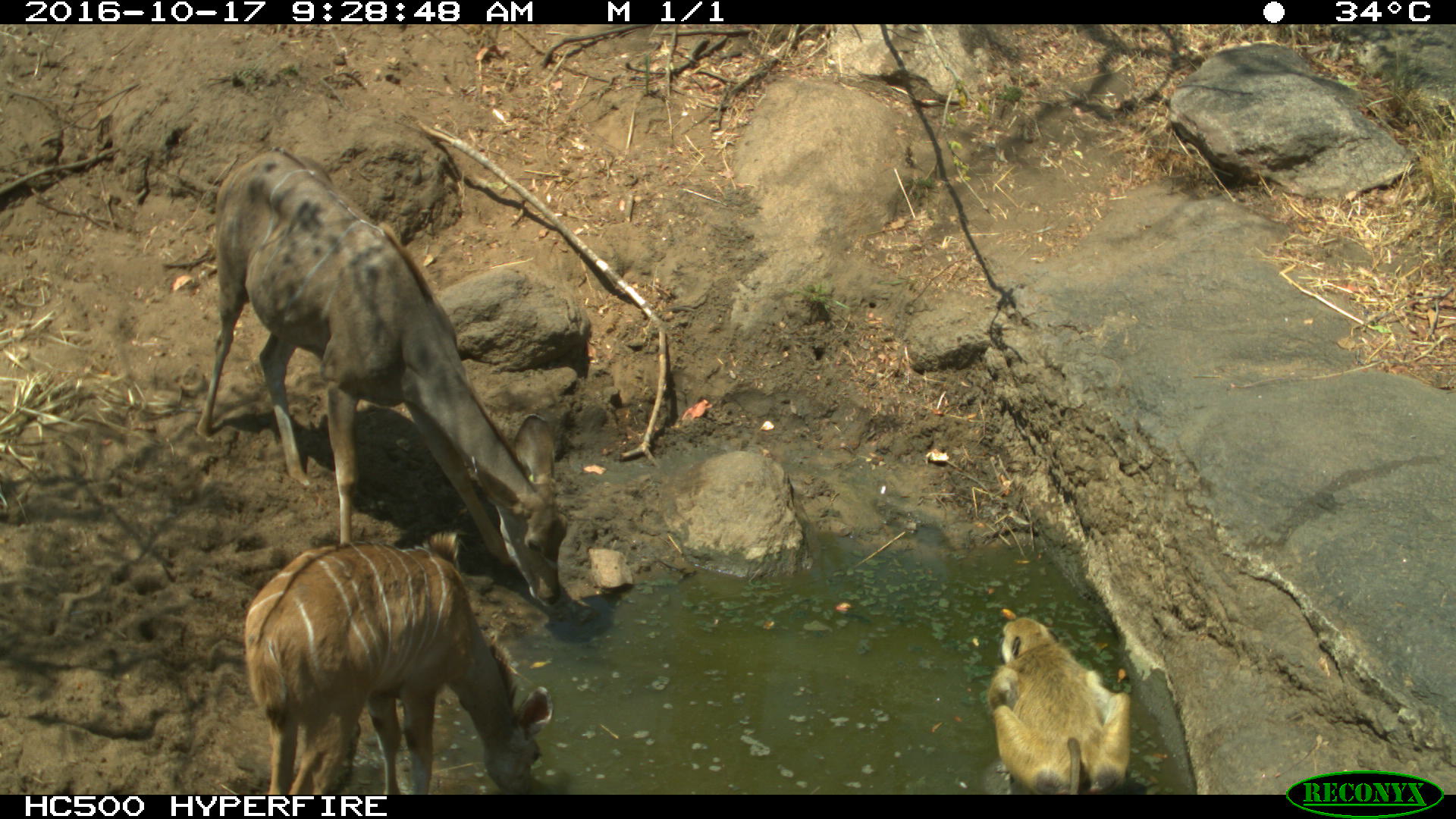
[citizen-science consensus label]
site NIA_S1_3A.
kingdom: Animalia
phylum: Chordata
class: Mammalia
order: Primates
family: Cercopithecidae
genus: Papio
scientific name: Papio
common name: baboon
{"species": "baboon (Papio)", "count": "1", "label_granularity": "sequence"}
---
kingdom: Animalia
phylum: Chordata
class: Mammalia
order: Artiodactyla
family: Bovidae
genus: Tragelaphus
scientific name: Tragelaphus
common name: kudu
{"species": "kudu (Tragelaphus)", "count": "2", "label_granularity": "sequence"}